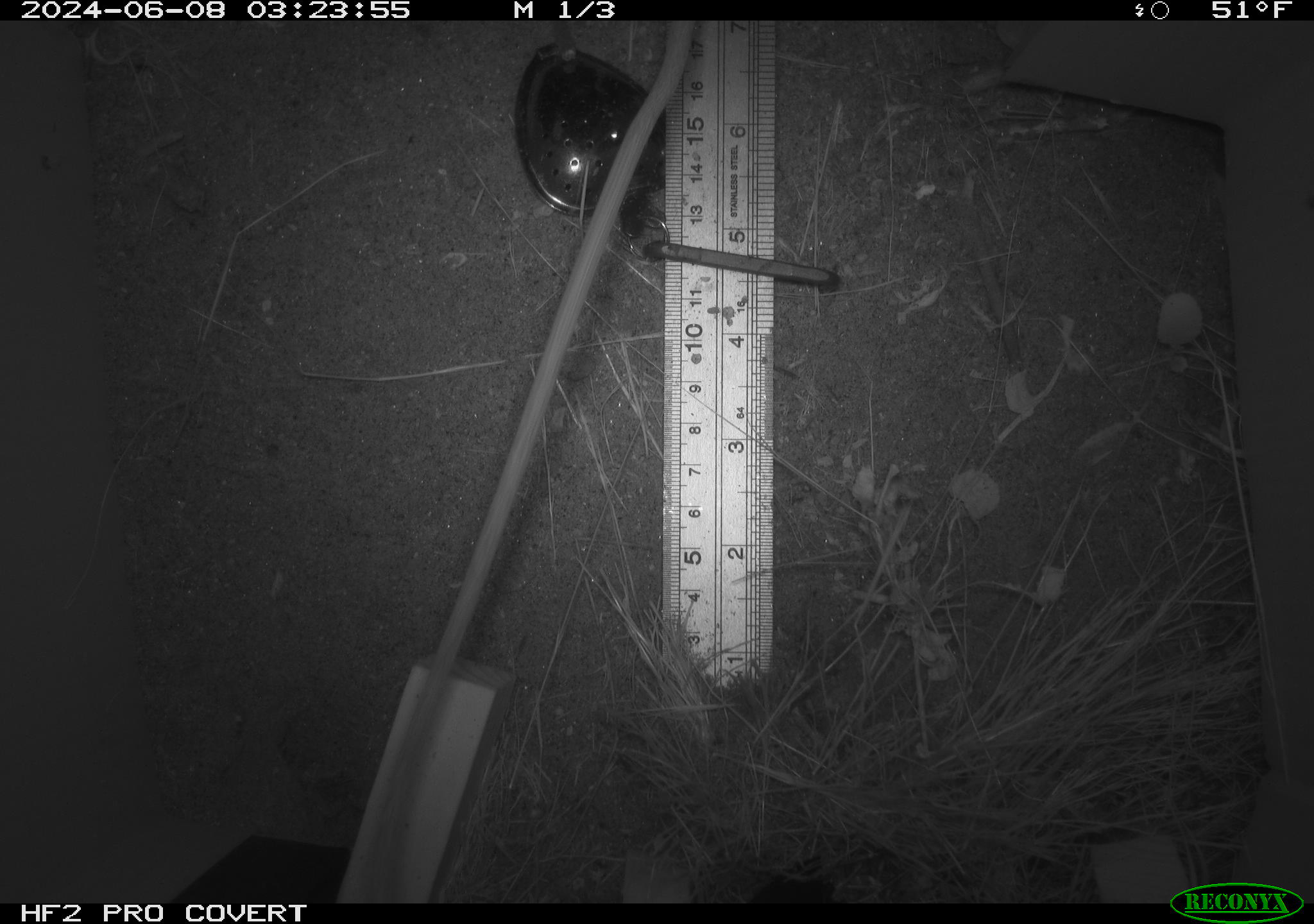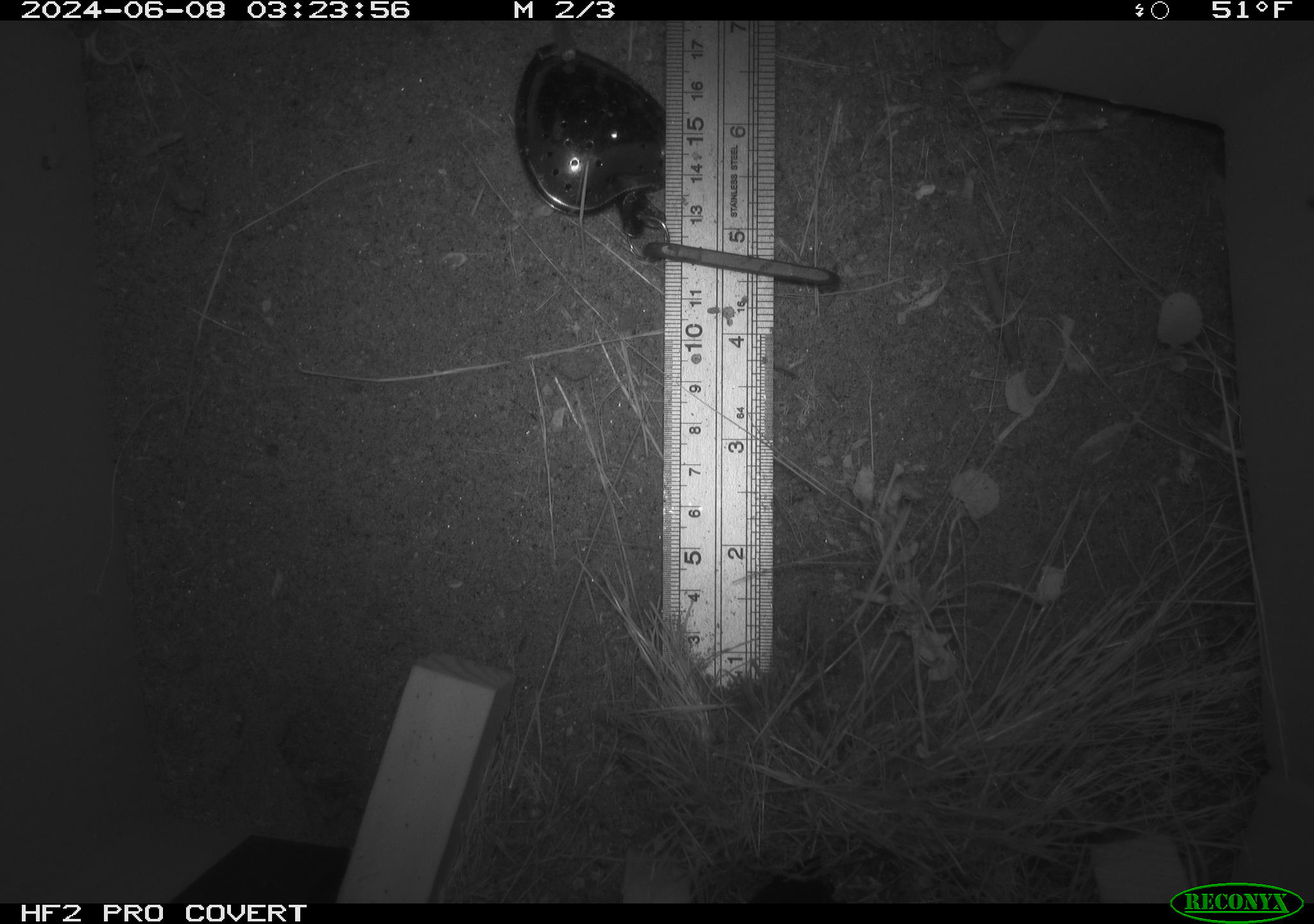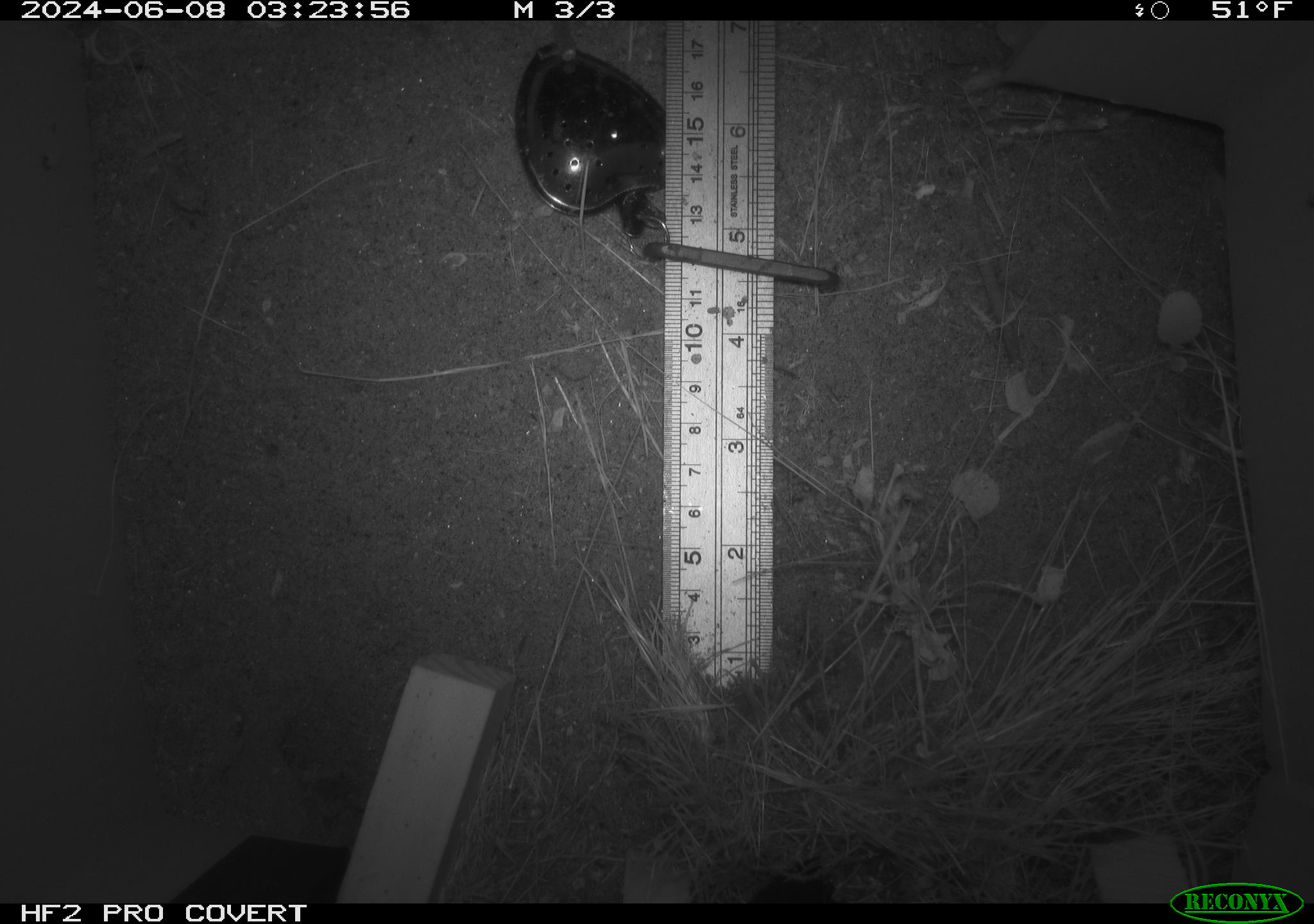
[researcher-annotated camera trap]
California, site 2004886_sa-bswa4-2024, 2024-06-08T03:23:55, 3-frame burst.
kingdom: Animalia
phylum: Chordata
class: Mammalia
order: Rodentia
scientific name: Rodentia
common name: rodent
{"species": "rodent (Rodentia)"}